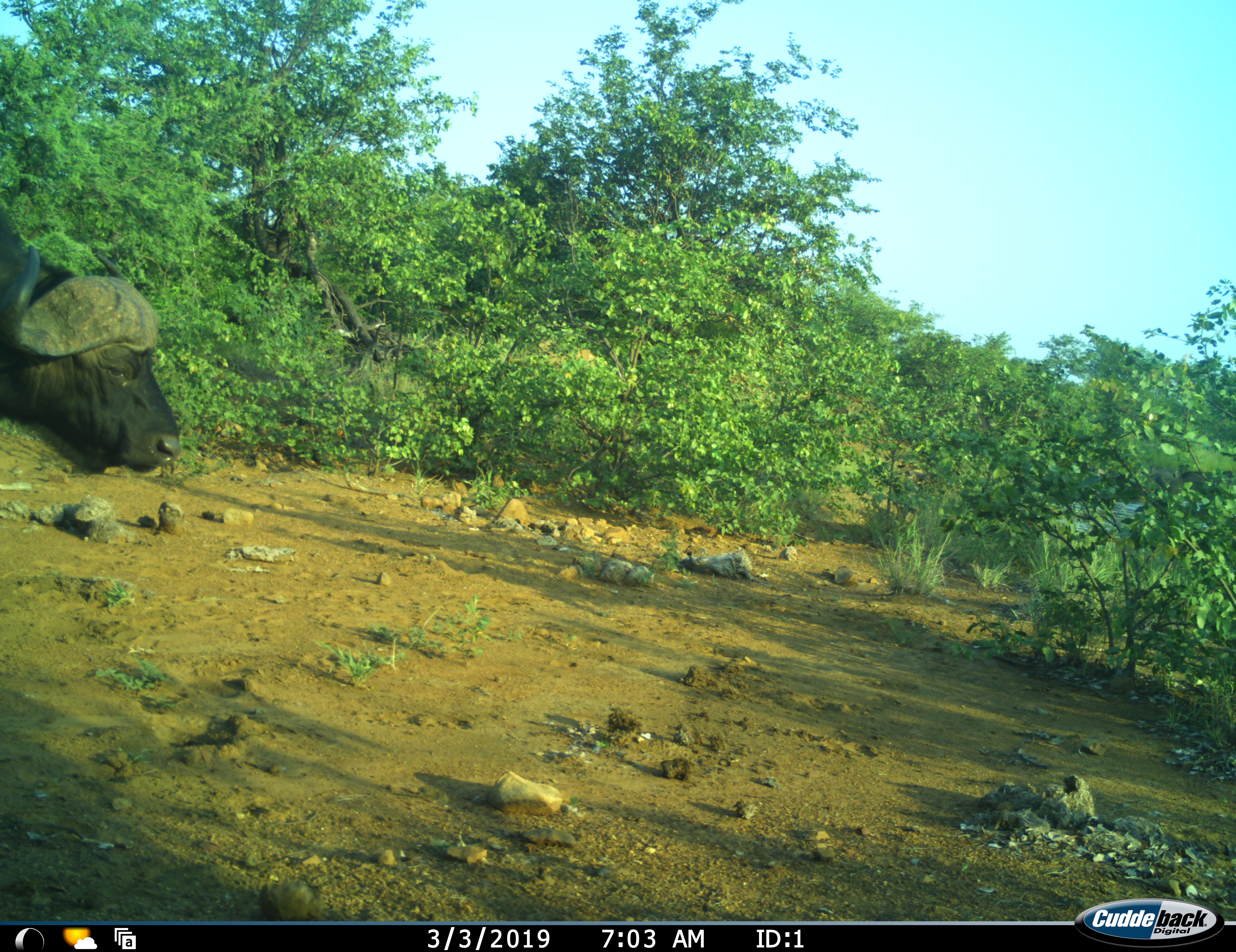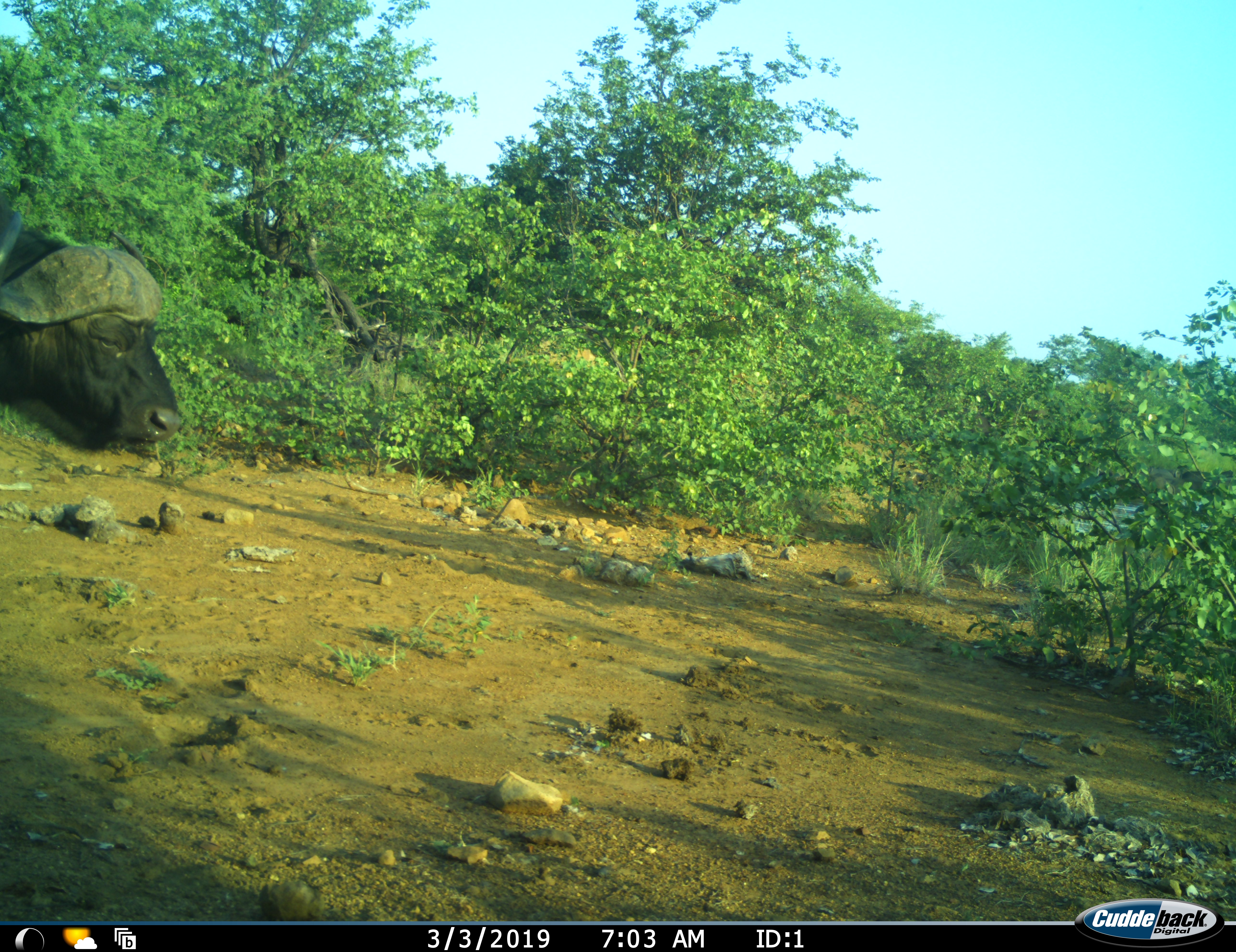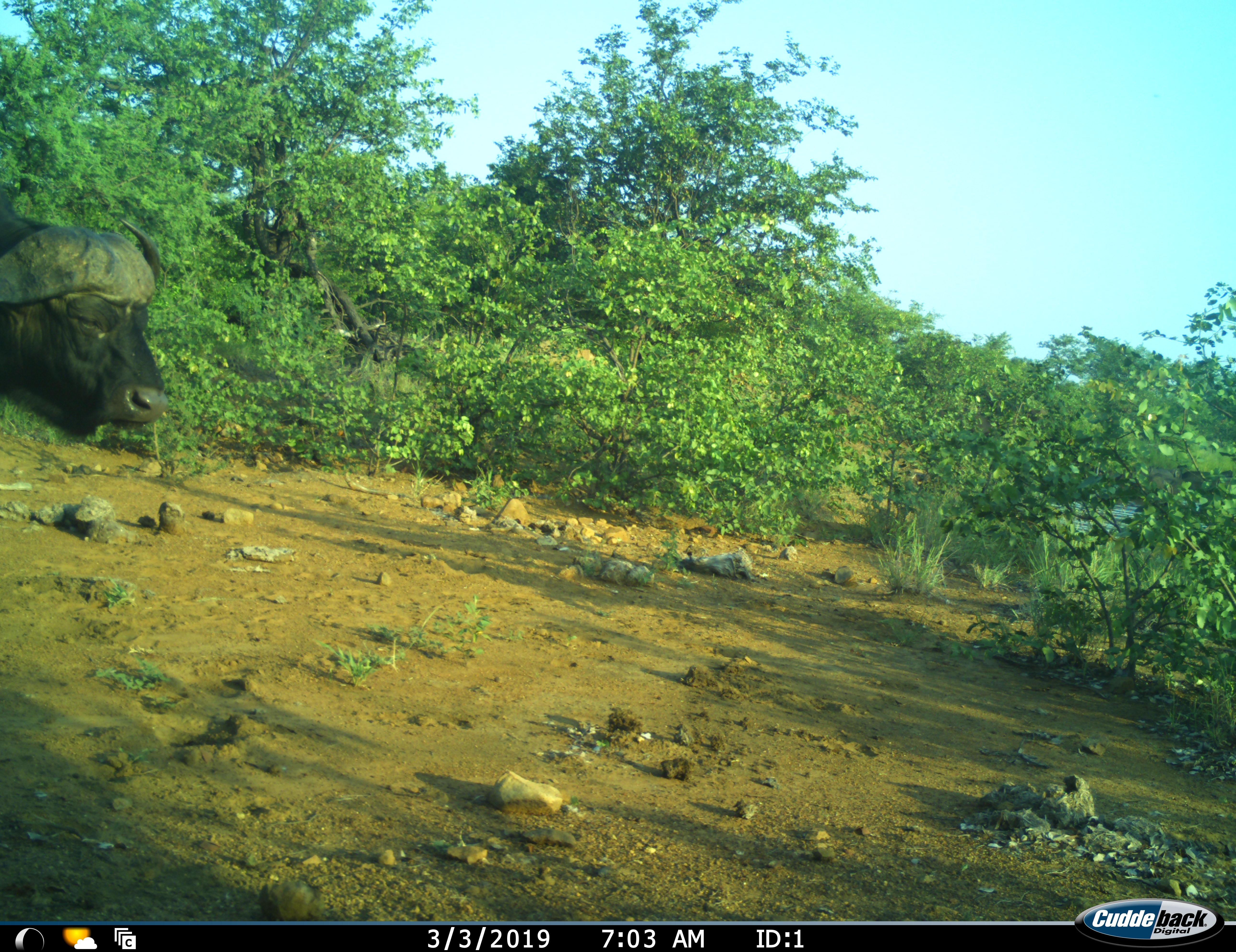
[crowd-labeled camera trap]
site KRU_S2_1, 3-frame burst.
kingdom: Animalia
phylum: Chordata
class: Mammalia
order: Artiodactyla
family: Bovidae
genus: Syncerus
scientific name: Syncerus caffer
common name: african buffalo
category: buffalo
Buffalo (african buffalo) (Syncerus caffer), count 1. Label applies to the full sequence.